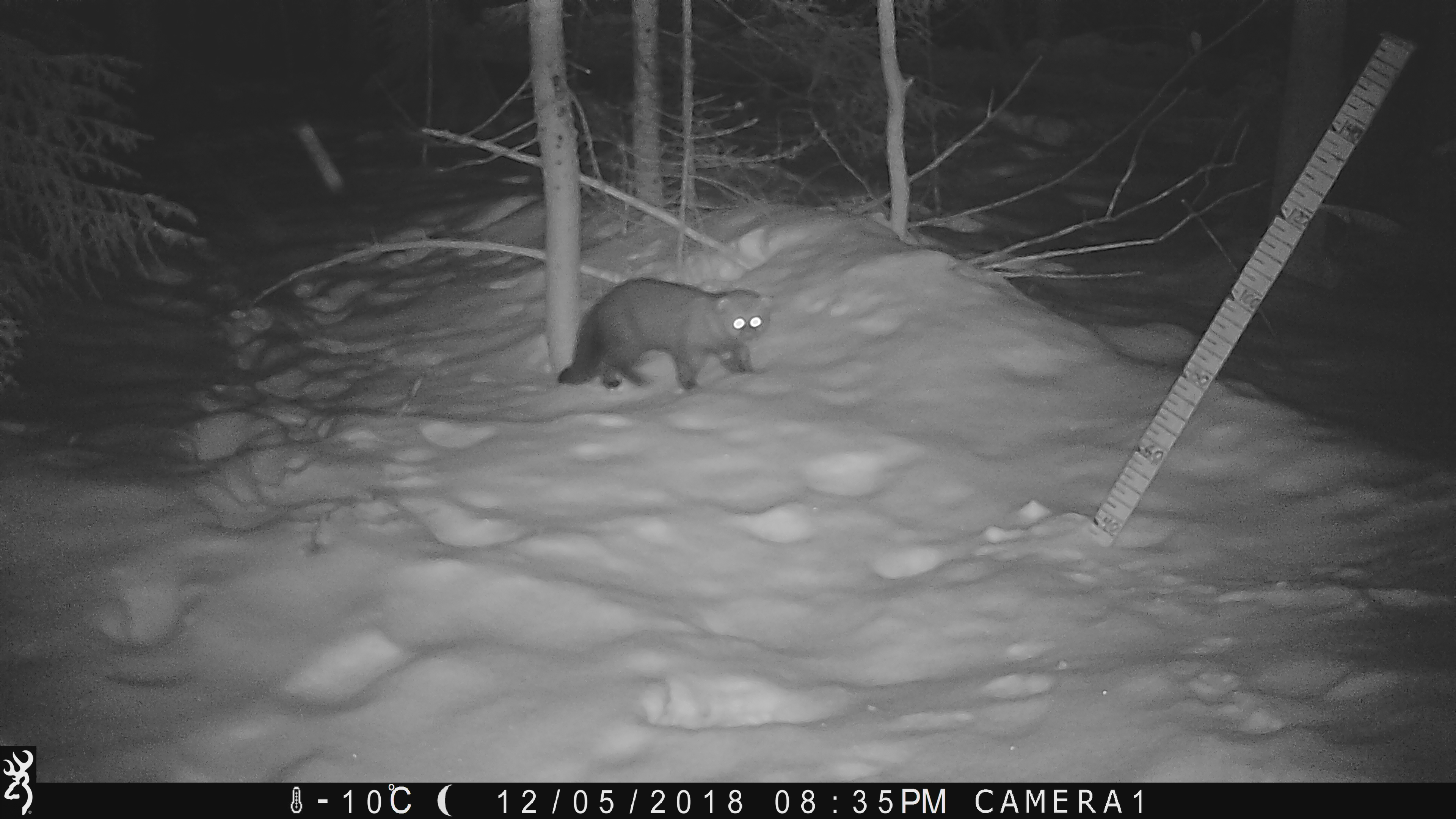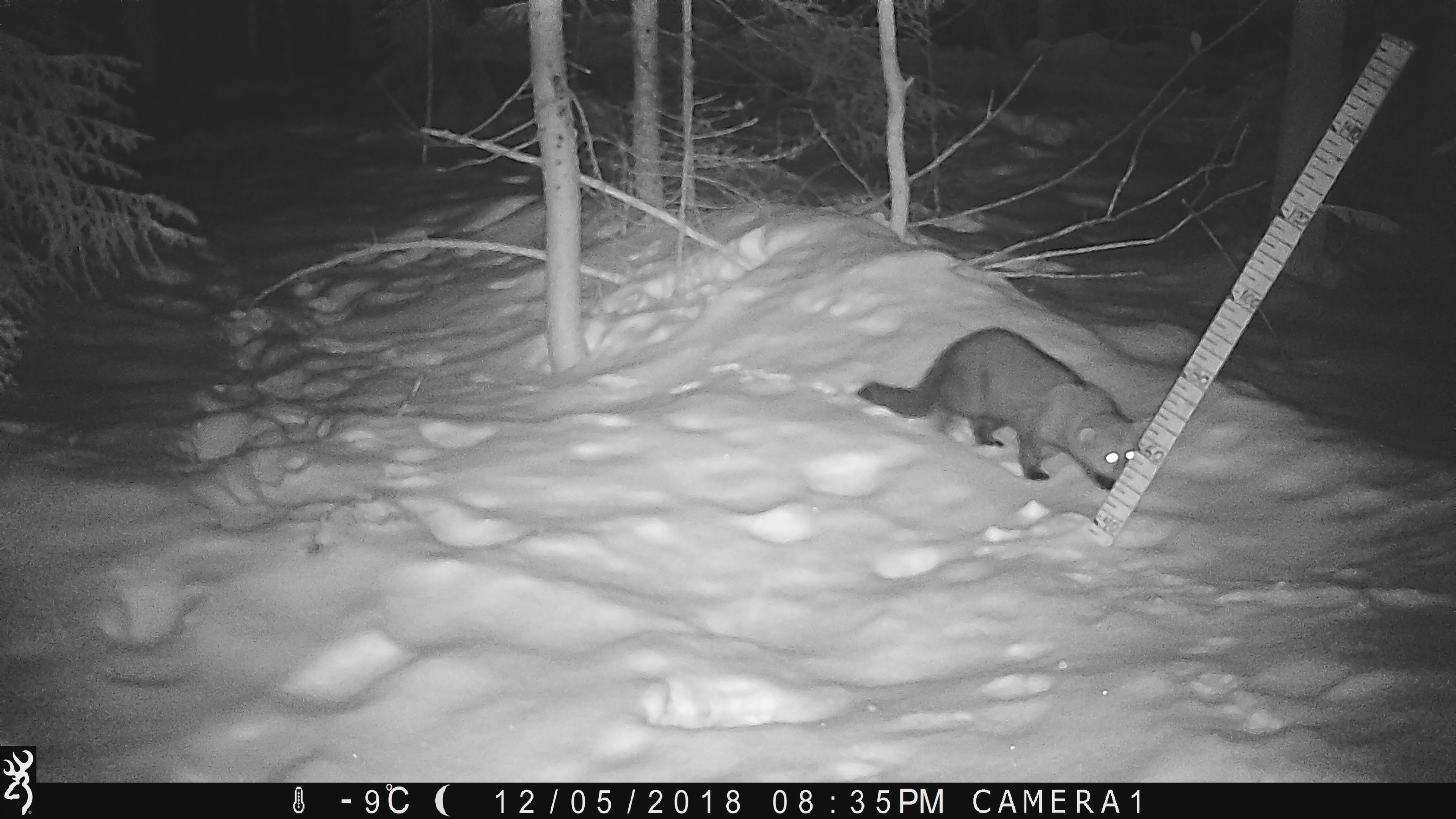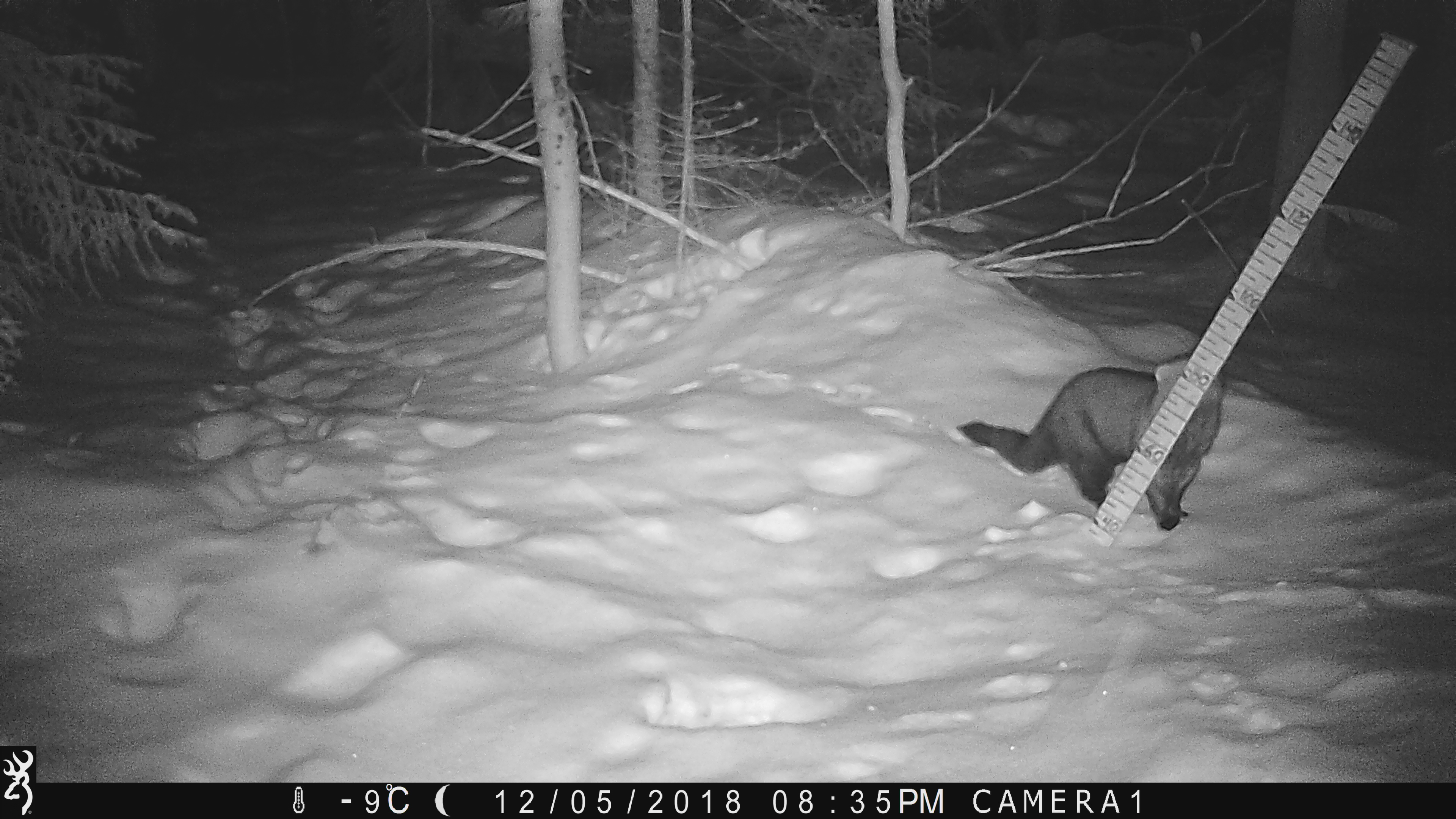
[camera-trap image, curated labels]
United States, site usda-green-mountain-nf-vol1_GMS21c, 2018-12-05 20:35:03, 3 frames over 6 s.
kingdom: Animalia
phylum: Chordata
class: Mammalia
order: Carnivora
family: Mustelidae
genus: Pekania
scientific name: Pekania pennanti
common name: fisher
Fisher (Pekania pennanti).